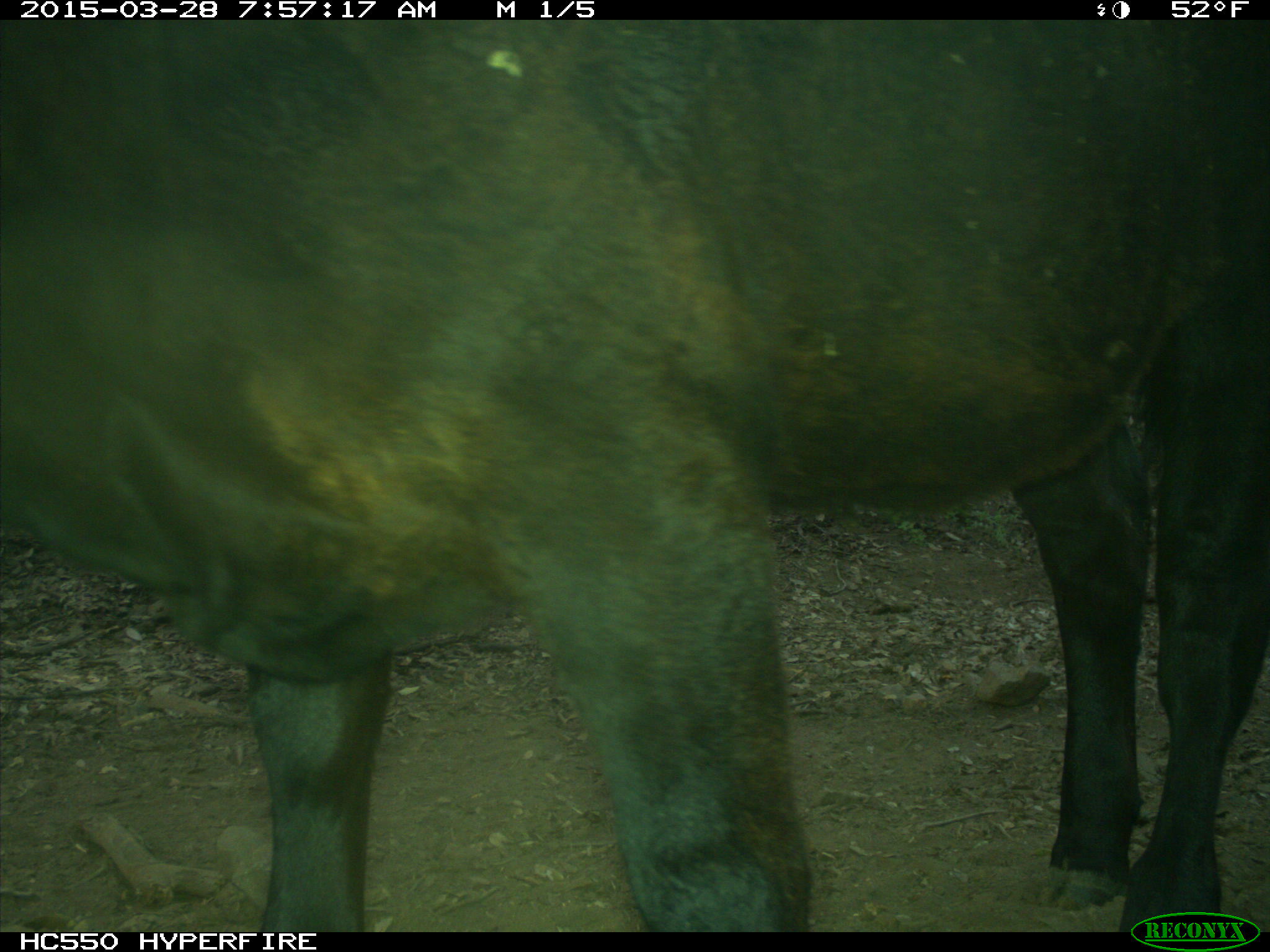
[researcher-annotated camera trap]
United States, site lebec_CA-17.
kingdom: Animalia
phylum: Chordata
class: Mammalia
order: Artiodactyla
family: Bovidae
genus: Bos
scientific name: Bos taurus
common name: domestic cow